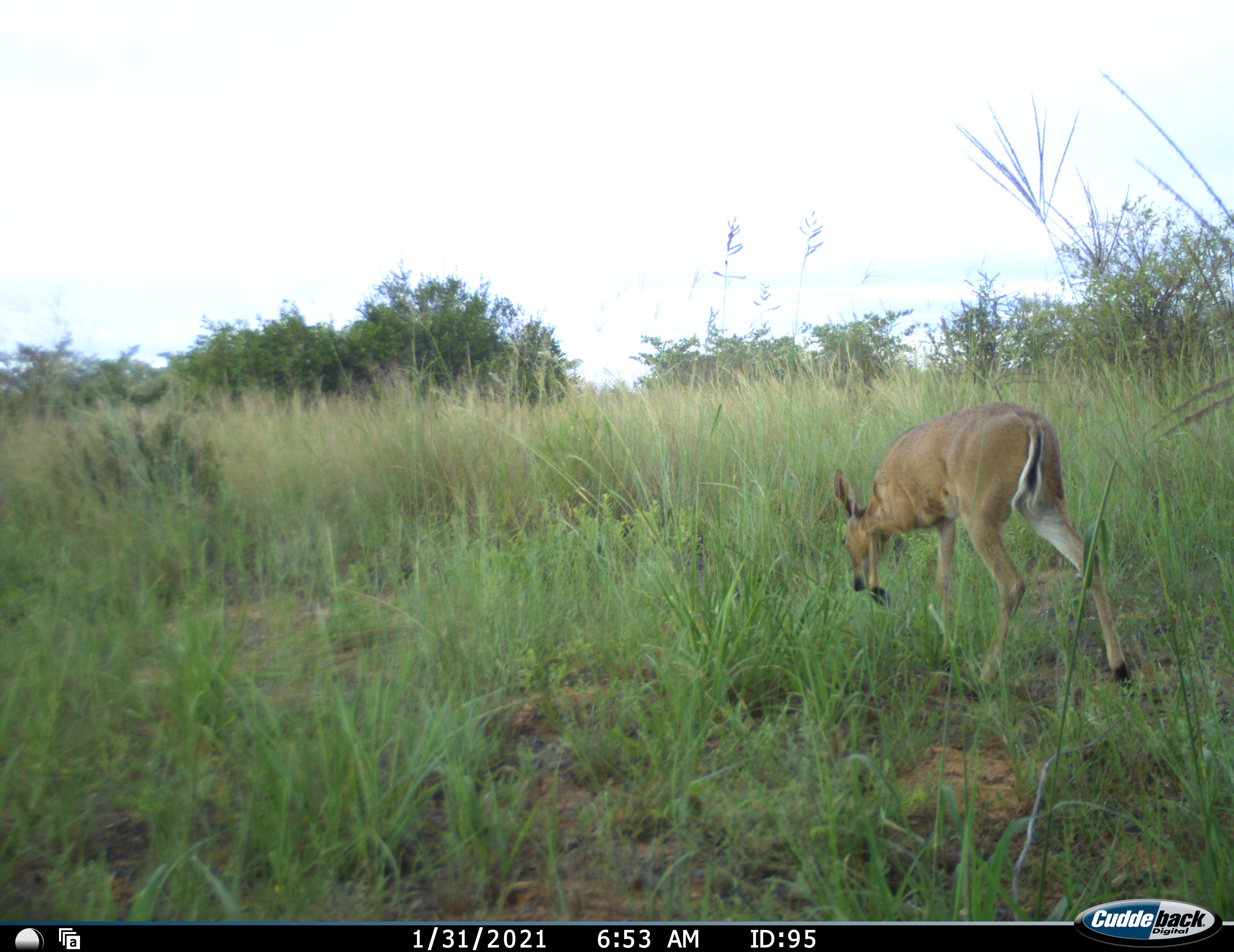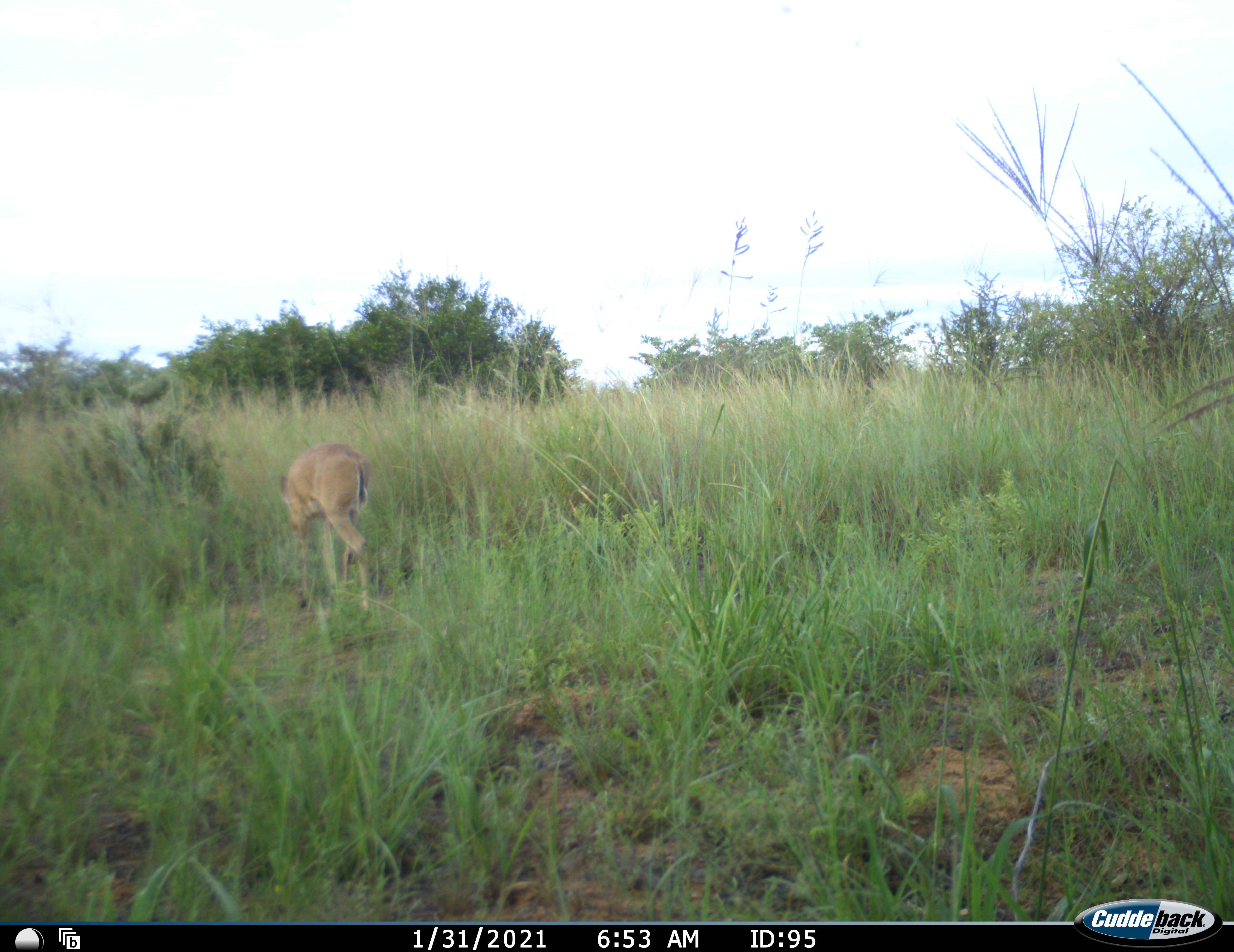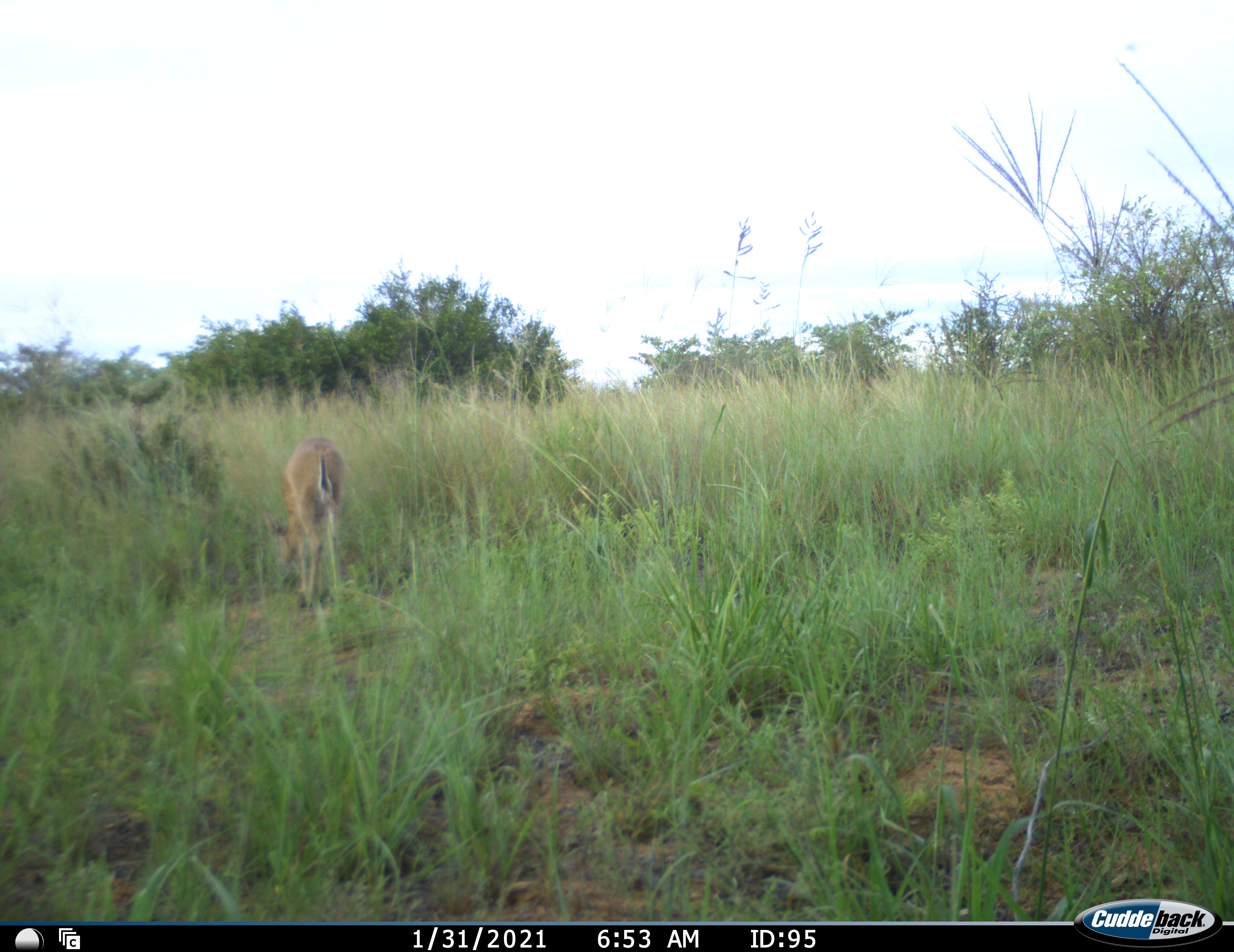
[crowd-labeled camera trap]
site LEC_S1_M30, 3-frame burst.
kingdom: Animalia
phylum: Chordata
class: Mammalia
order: Artiodactyla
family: Bovidae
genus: Sylvicapra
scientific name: Sylvicapra grimmia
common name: common duiker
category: duikercommongrey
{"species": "duikercommongrey (common duiker) (Sylvicapra grimmia)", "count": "1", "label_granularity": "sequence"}